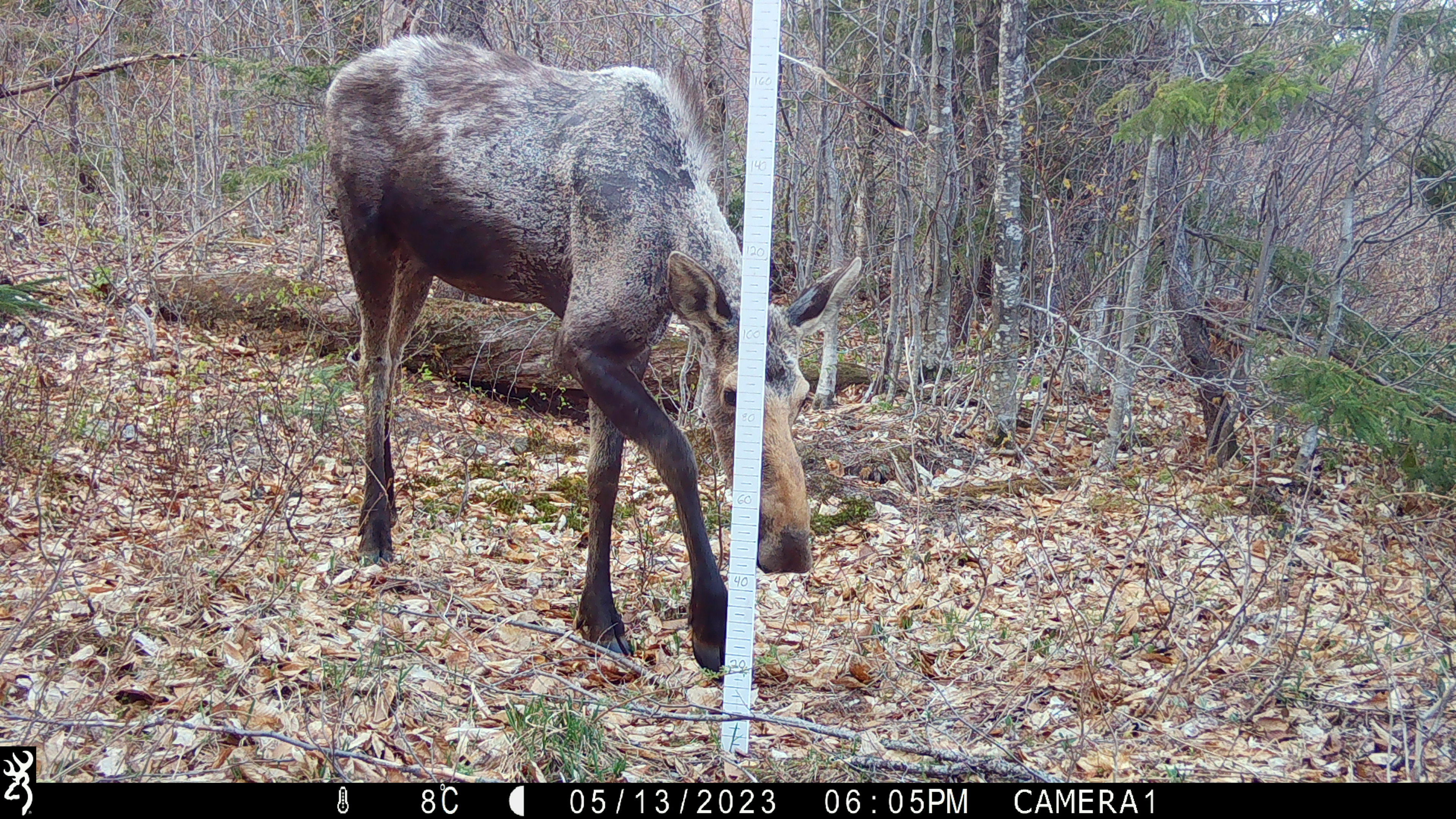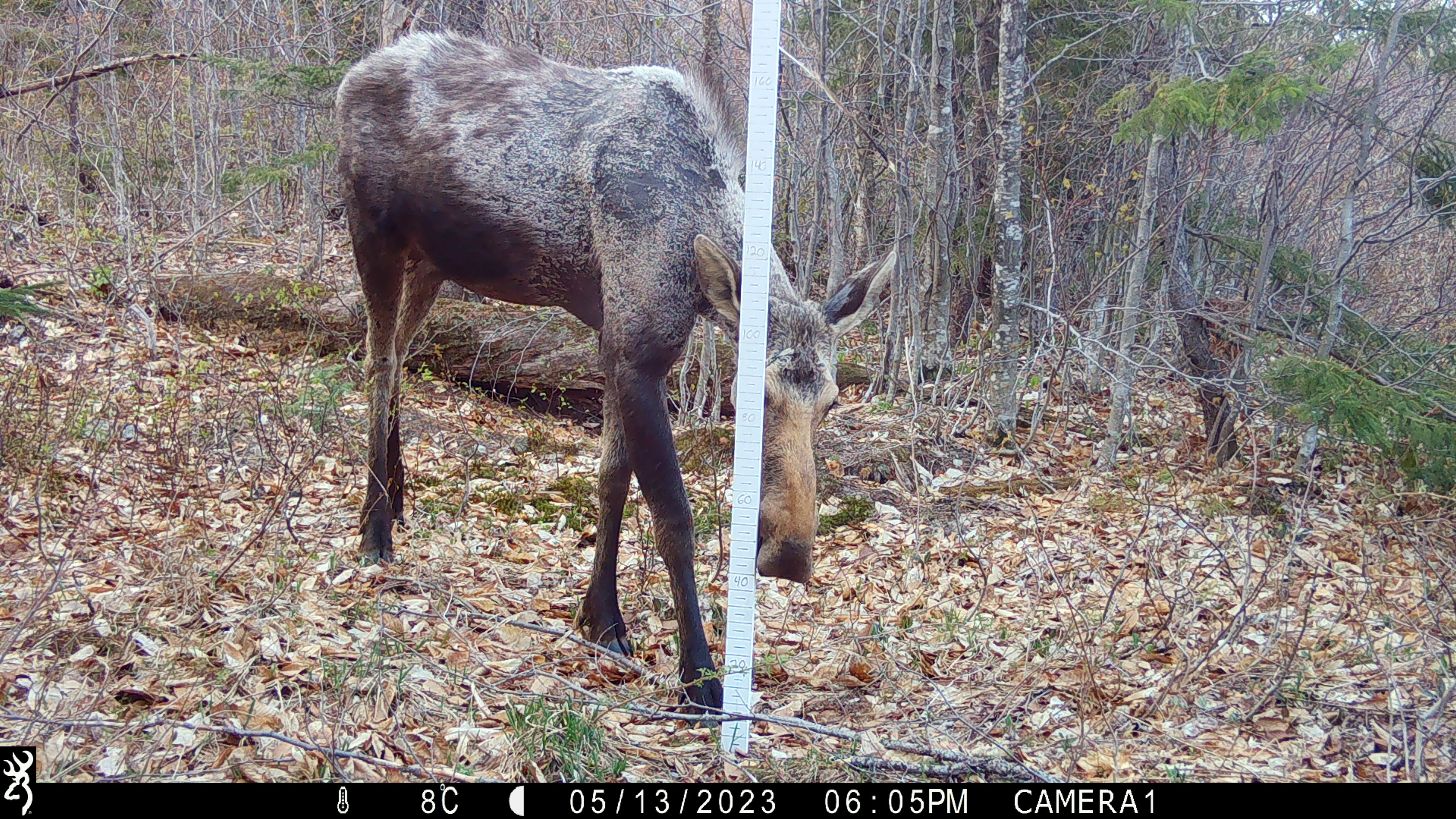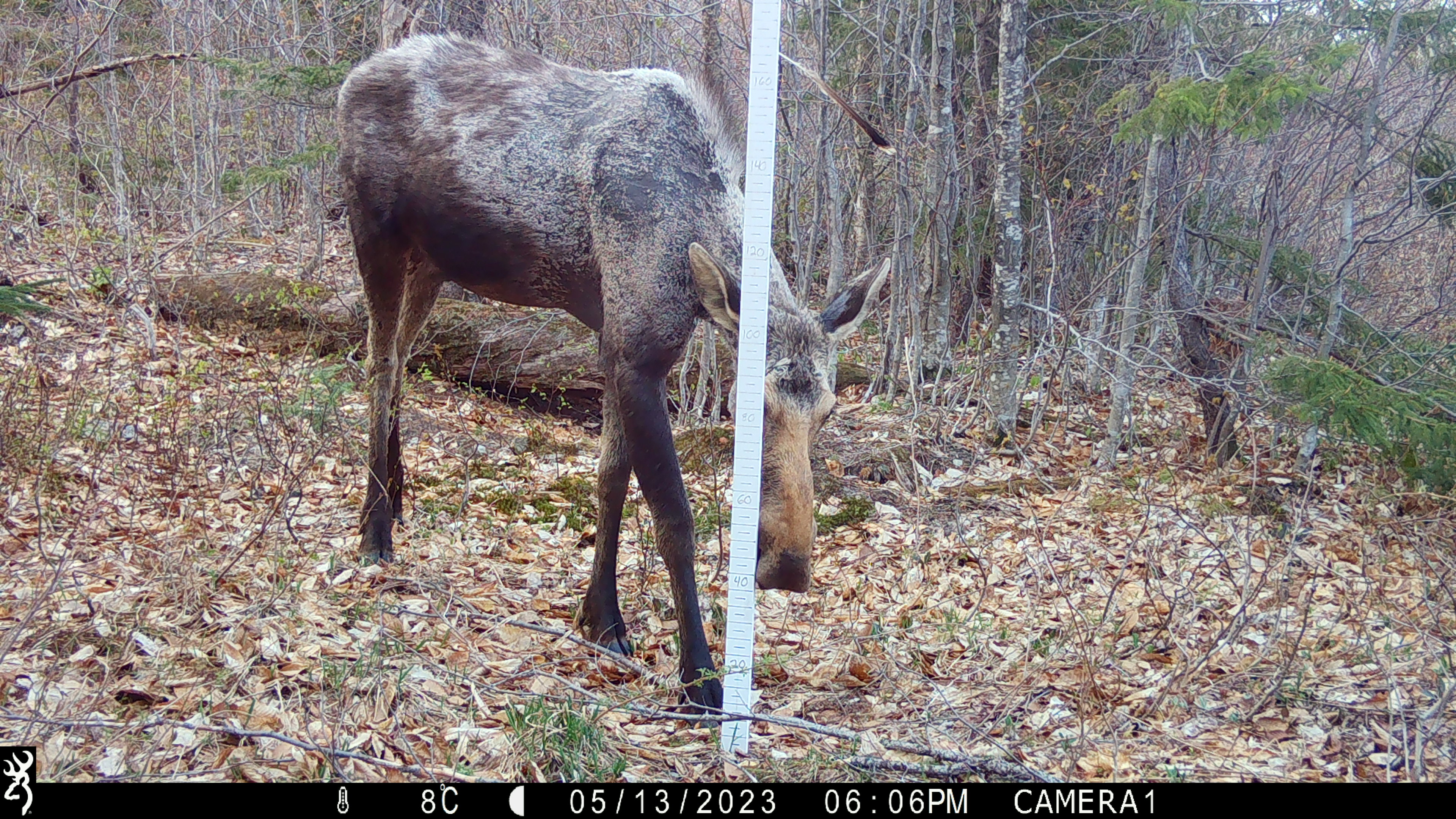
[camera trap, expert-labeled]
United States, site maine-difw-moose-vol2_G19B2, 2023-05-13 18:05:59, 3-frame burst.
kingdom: Animalia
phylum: Chordata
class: Mammalia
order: Artiodactyla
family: Cervidae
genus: Alces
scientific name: Alces alces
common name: moose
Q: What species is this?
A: Moose (Alces alces).